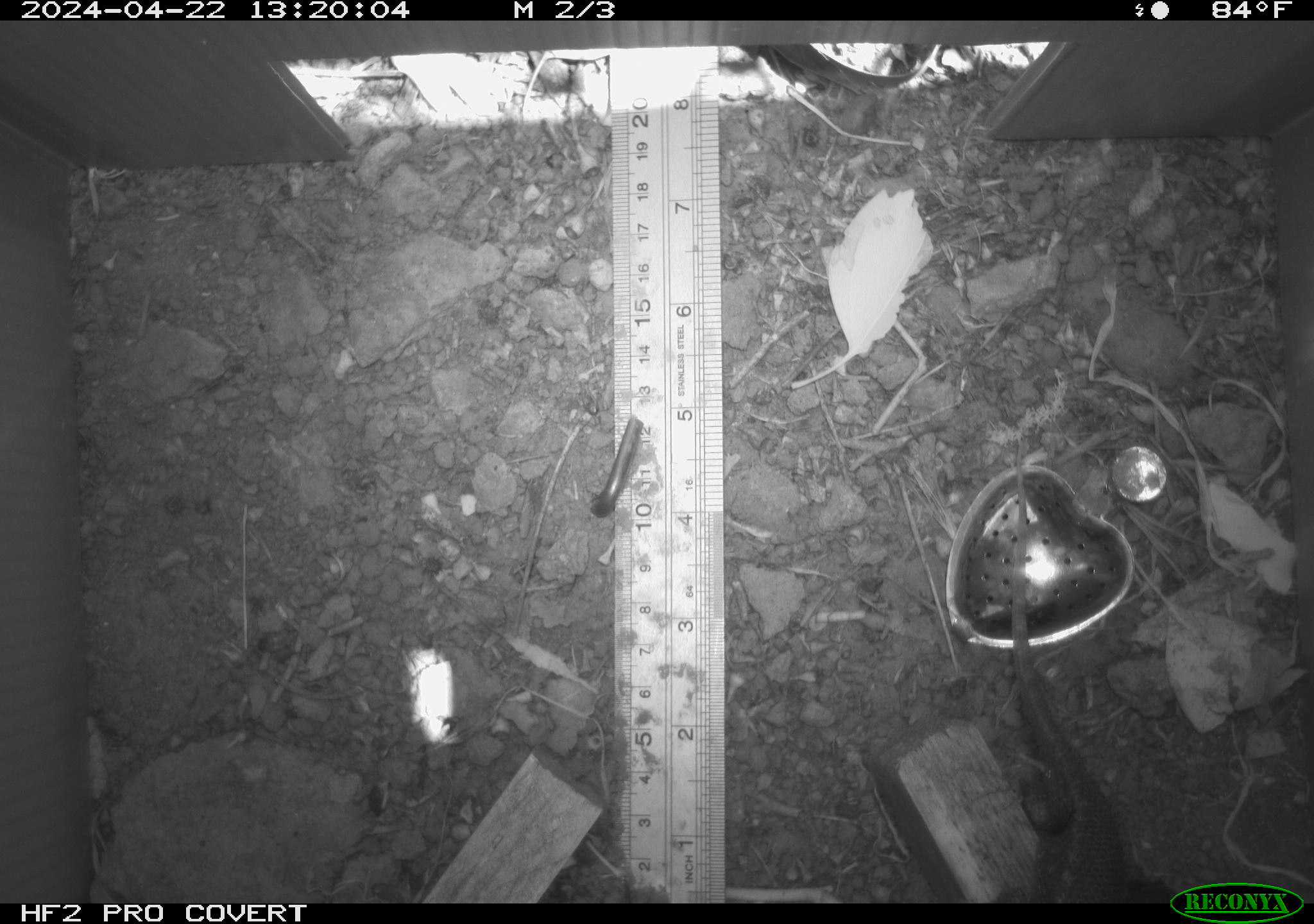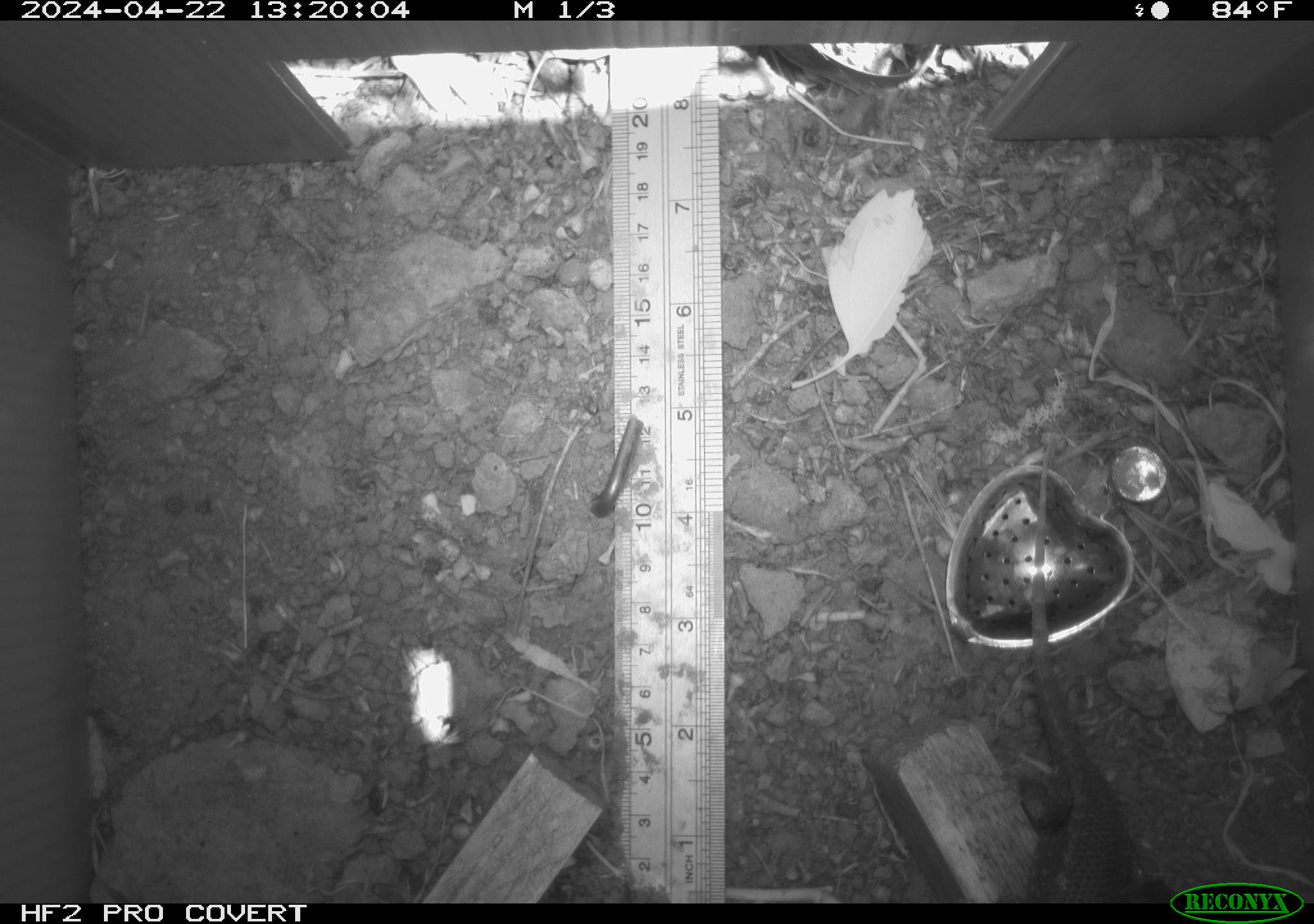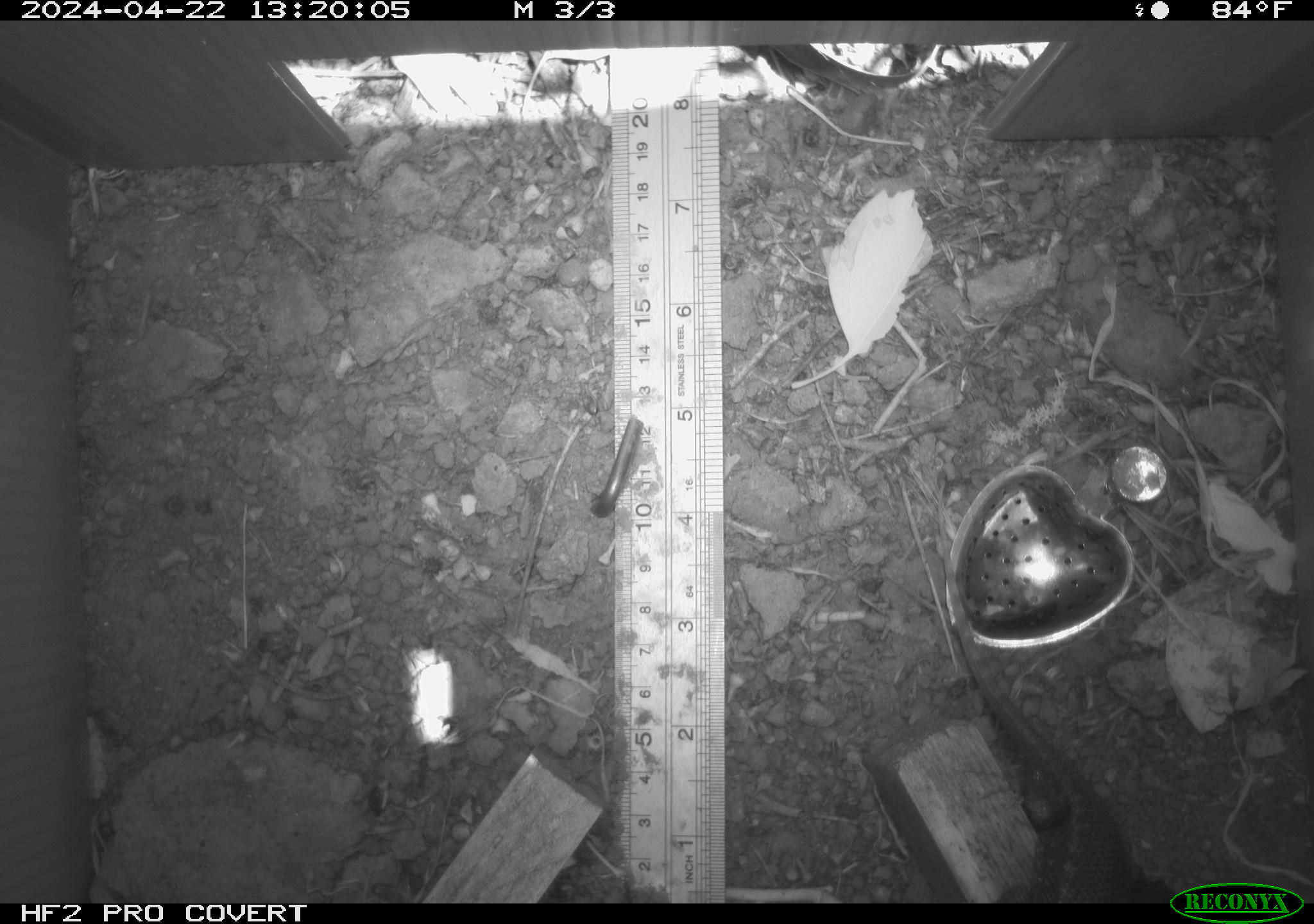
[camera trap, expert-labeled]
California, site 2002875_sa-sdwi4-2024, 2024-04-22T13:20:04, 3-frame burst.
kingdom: Animalia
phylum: Chordata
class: Reptilia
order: Squamata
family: Phrynosomatidae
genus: Sceloporus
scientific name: Sceloporus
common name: spiny lizards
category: sceloporus species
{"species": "sceloporus species (spiny lizards) (Sceloporus)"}